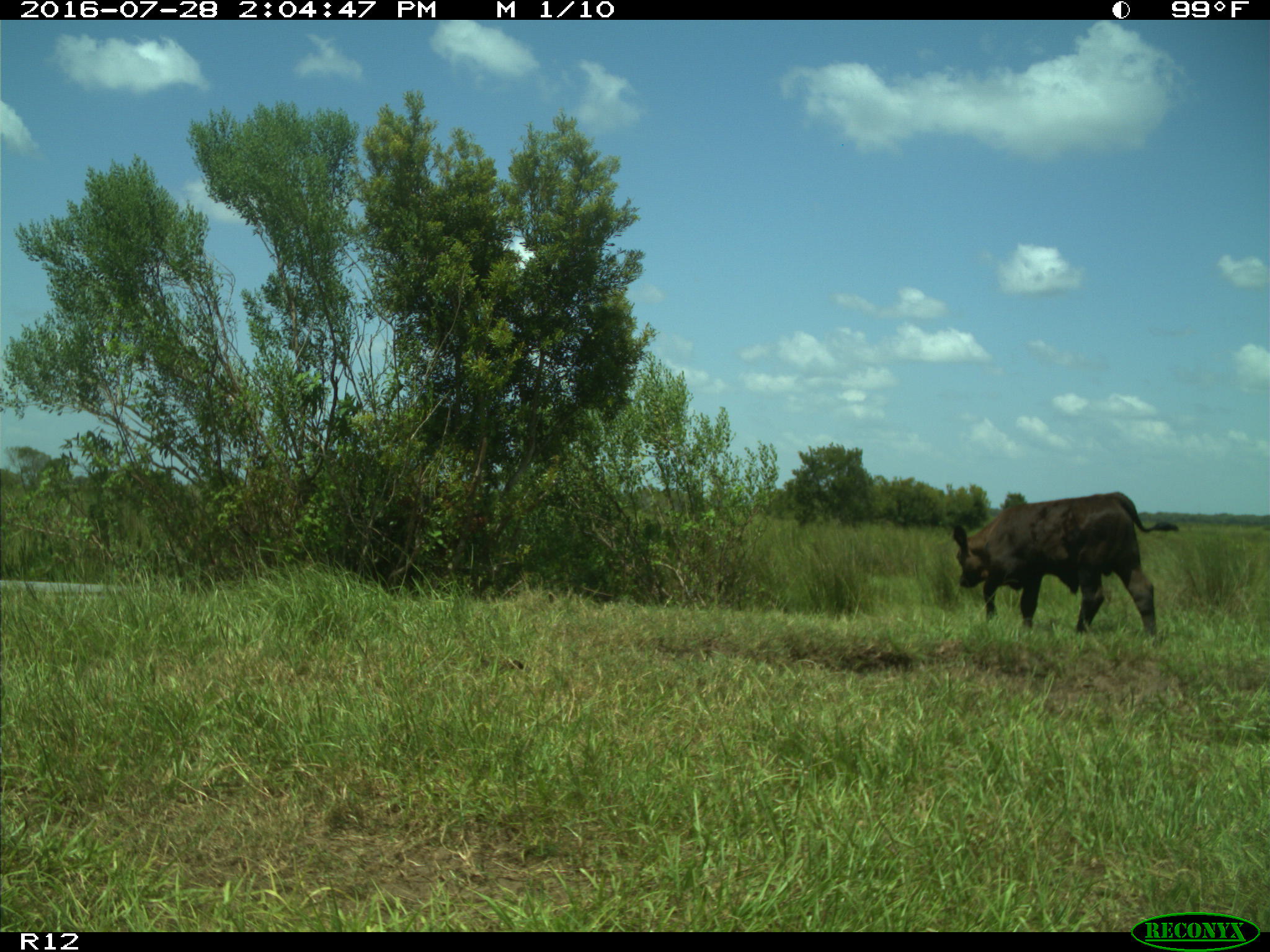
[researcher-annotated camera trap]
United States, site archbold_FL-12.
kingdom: Animalia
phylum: Chordata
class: Mammalia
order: Artiodactyla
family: Bovidae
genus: Bos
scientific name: Bos taurus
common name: domestic cow